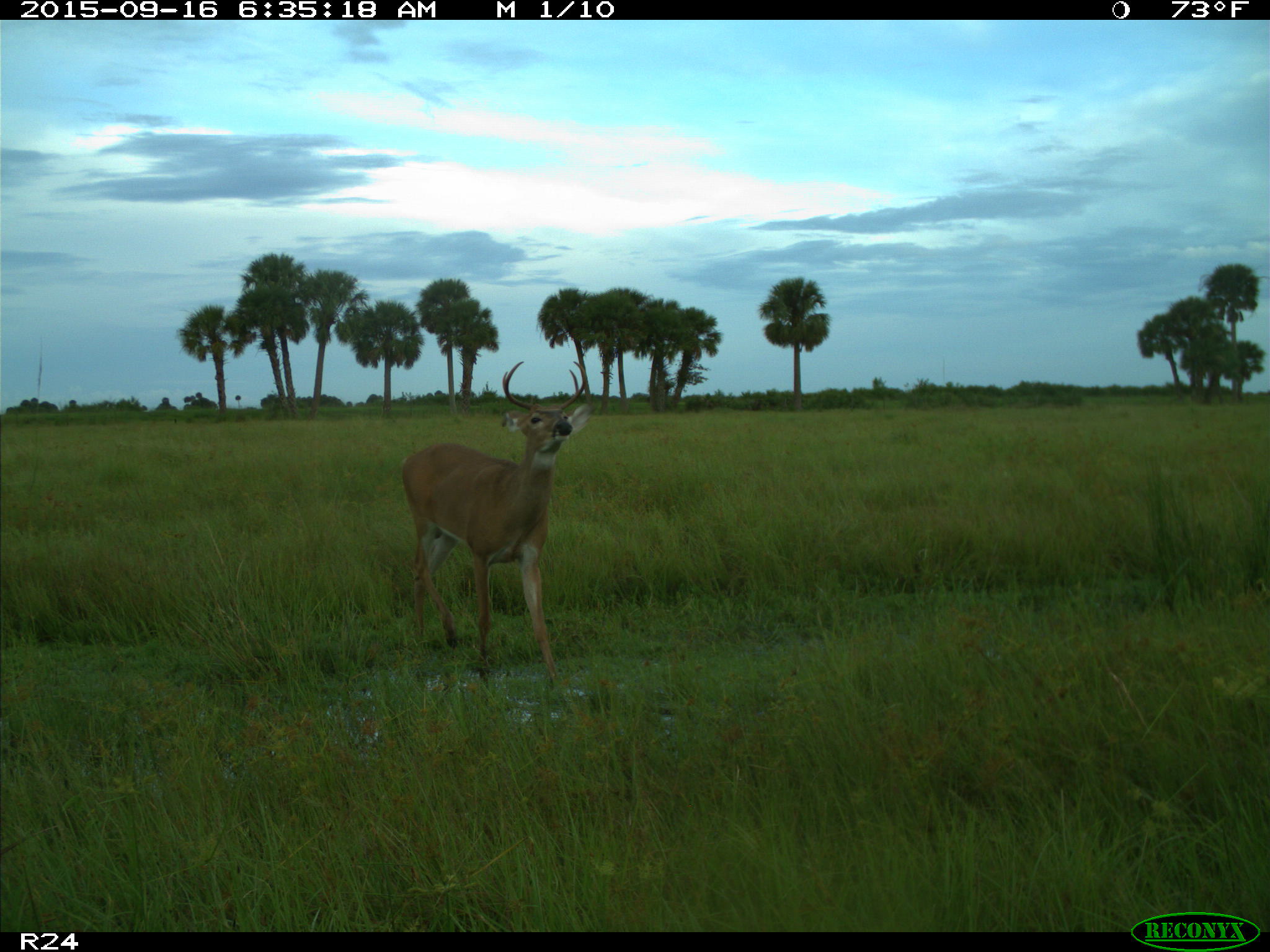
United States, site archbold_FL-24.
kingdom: Animalia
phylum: Chordata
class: Mammalia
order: Artiodactyla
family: Cervidae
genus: Odocoileus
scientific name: Odocoileus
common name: deer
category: unidentified deer